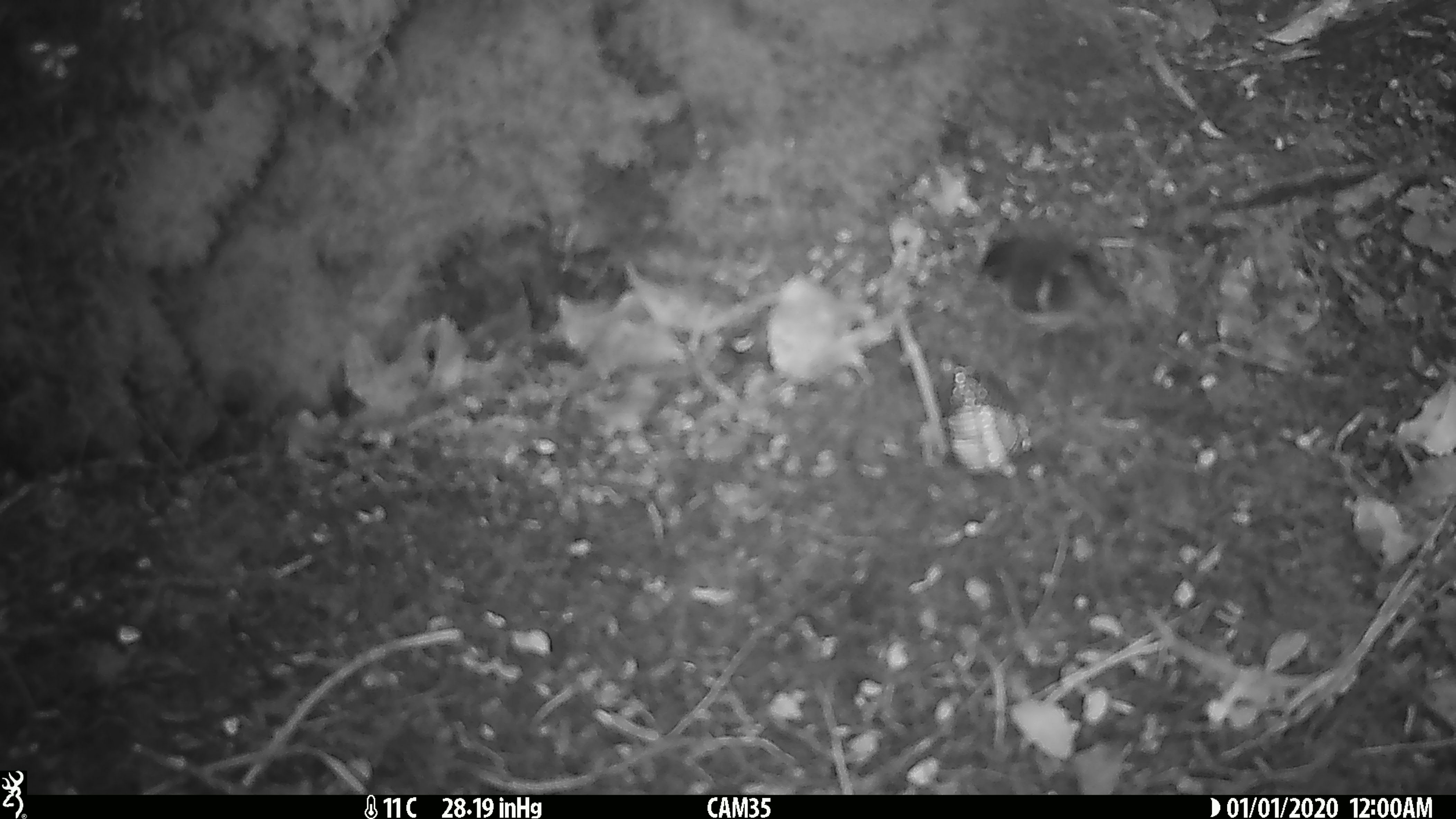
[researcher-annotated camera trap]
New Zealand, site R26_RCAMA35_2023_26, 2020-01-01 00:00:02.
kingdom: Animalia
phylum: Chordata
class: Aves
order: Passeriformes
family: Acanthisittidae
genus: Acanthisitta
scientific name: Acanthisitta chloris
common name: rifleman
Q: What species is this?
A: Rifleman (Acanthisitta chloris).